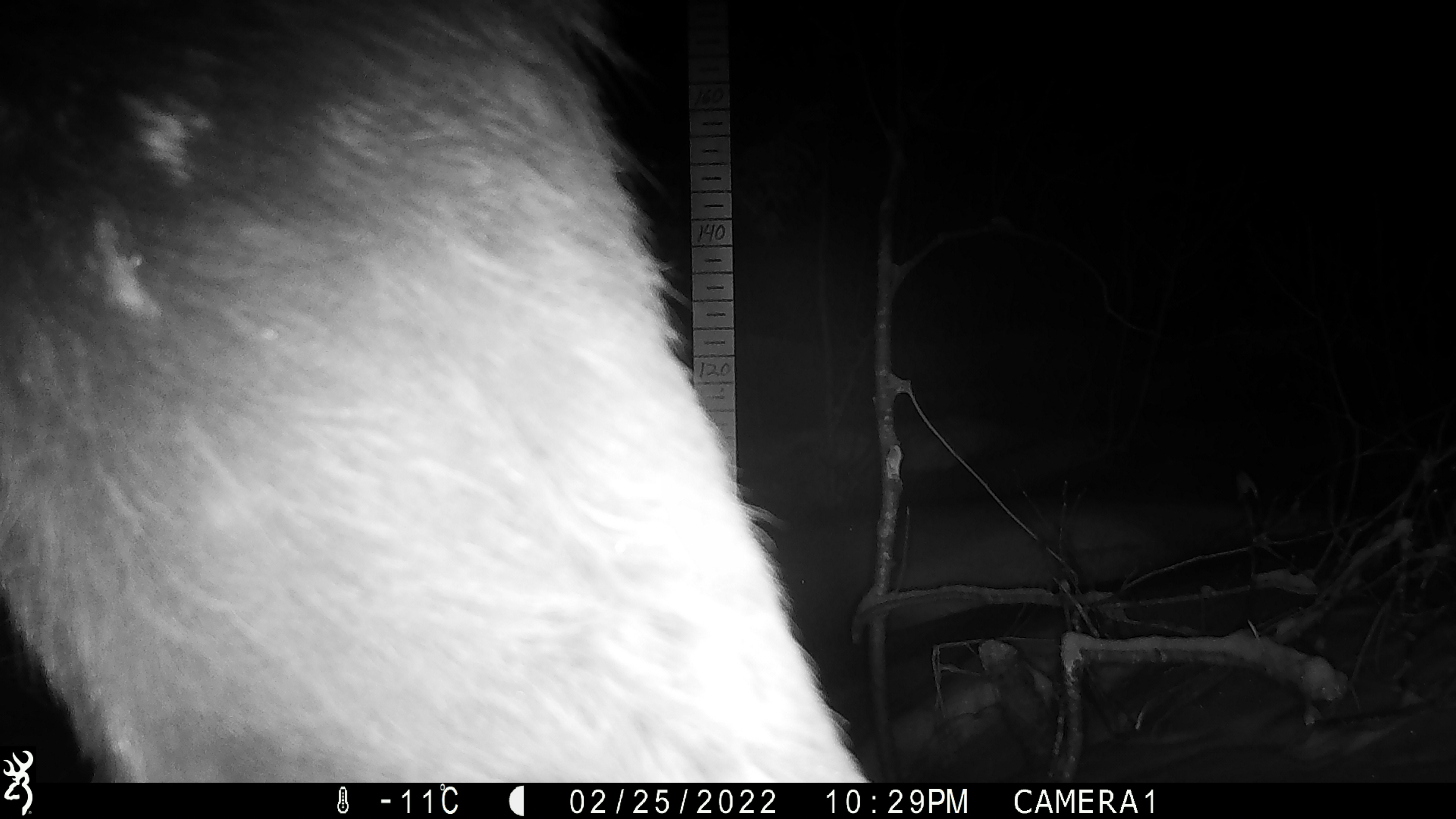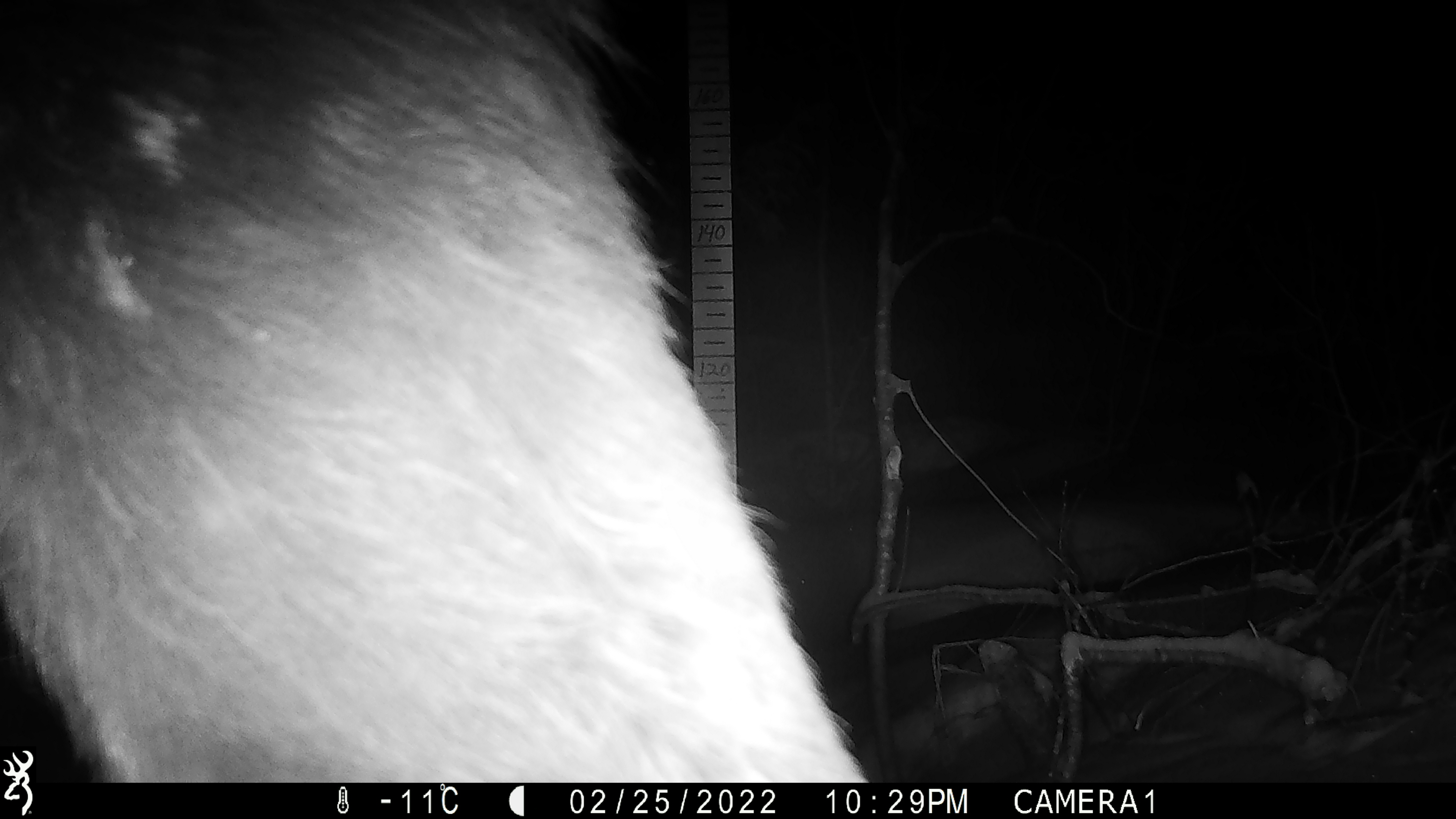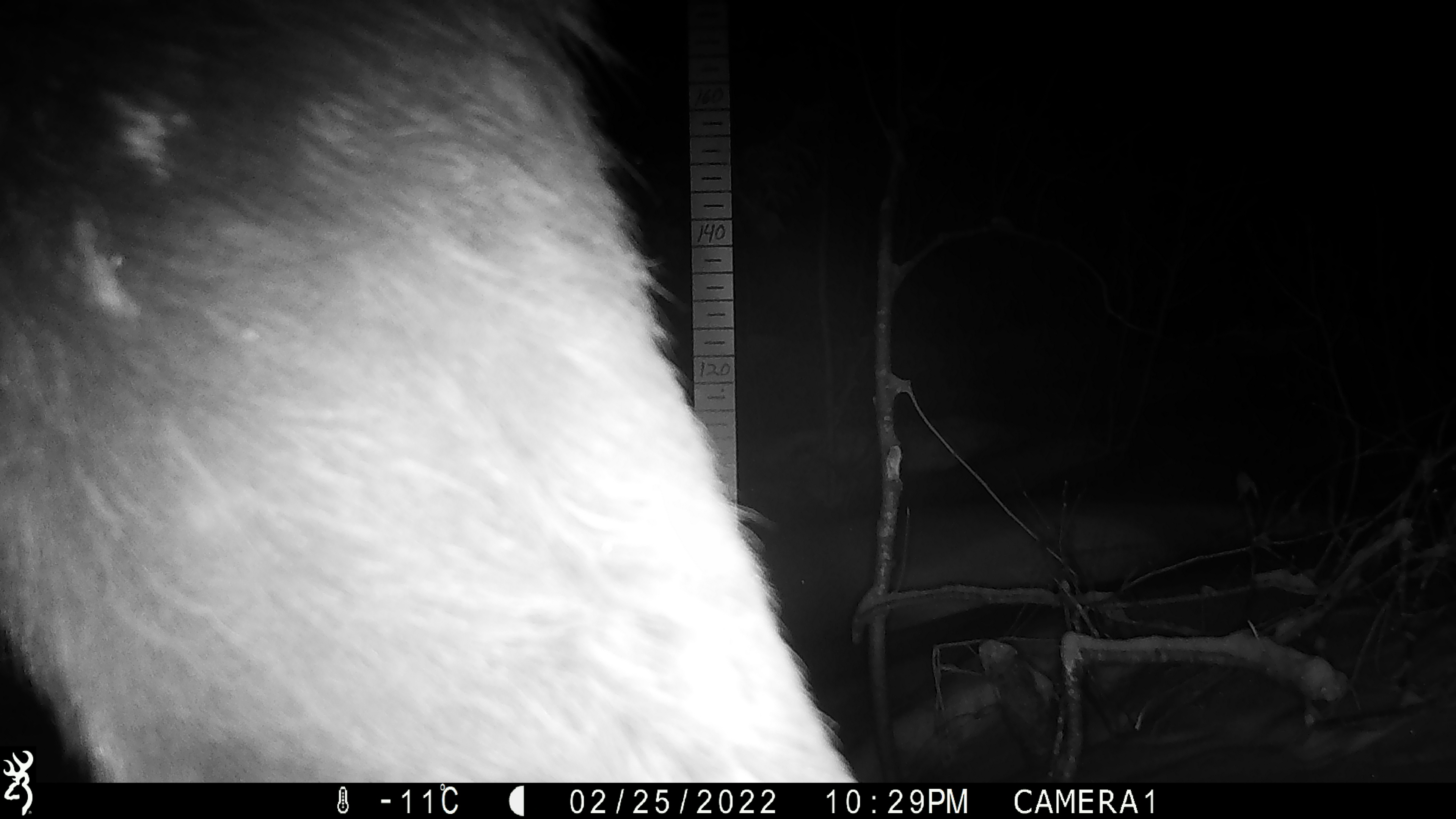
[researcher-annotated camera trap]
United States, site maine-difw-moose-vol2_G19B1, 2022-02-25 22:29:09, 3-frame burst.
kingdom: Animalia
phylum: Chordata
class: Mammalia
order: Artiodactyla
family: Cervidae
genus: Alces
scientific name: Alces alces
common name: moose